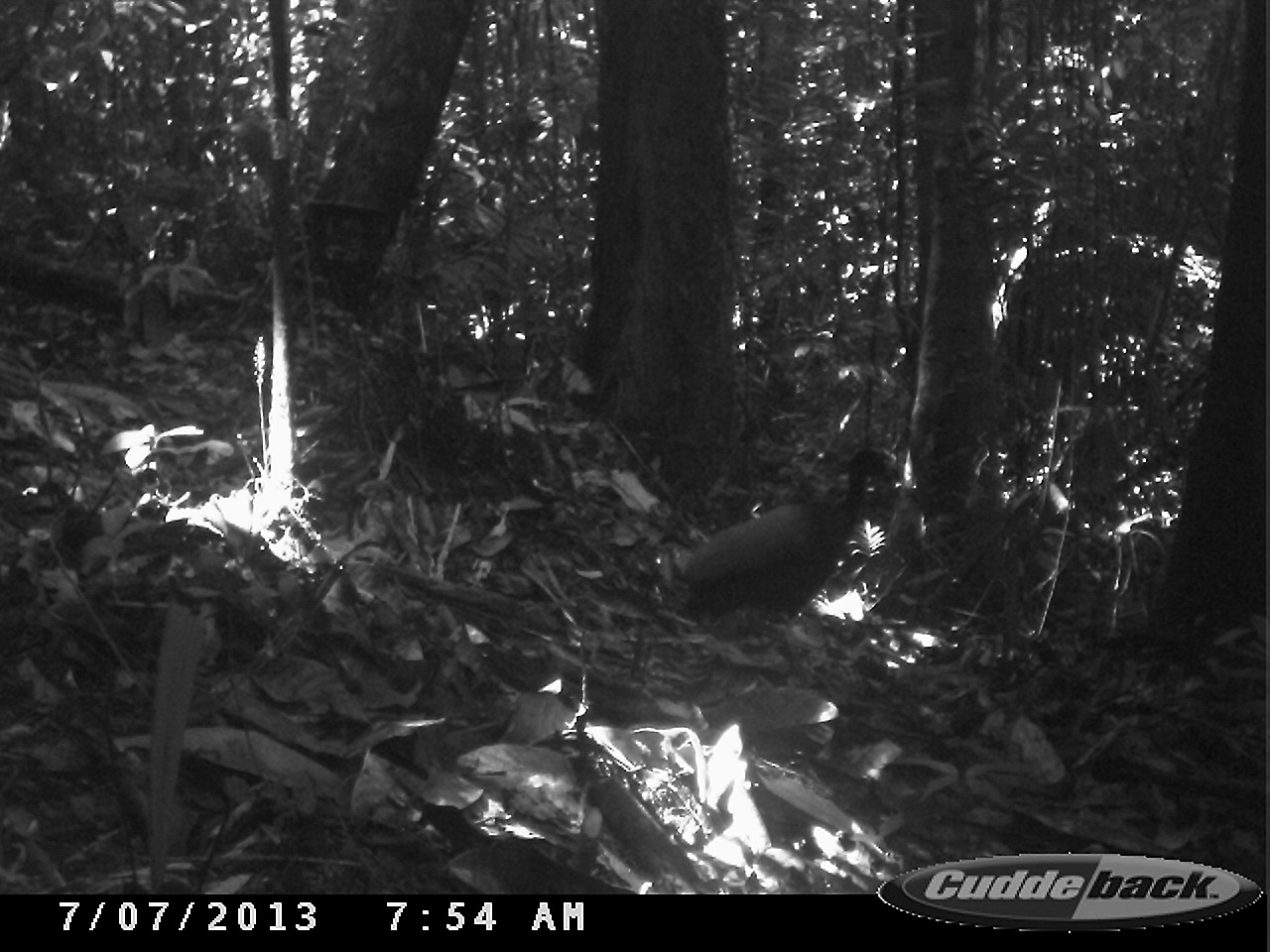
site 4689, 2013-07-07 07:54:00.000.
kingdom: Animalia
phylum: Chordata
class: Aves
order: Gruiformes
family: Psophiidae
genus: Psophia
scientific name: Psophia crepitans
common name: gray-winged trumpeter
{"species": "Psophia crepitans (gray-winged trumpeter)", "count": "1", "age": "adult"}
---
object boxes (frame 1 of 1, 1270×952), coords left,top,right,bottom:
psophia crepitans: 673,440,898,644